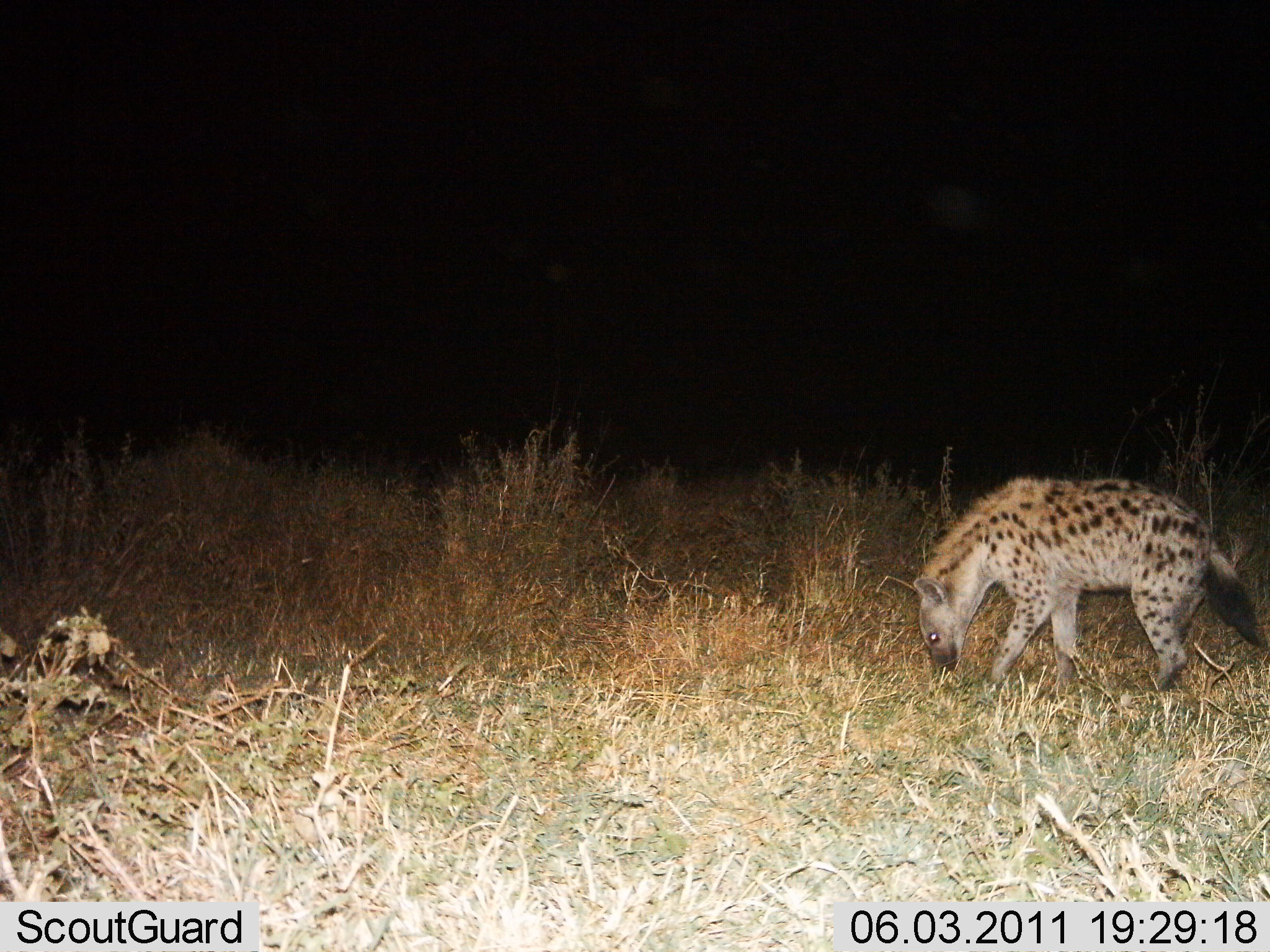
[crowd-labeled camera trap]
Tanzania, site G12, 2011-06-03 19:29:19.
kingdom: Animalia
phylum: Chordata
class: Mammalia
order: Carnivora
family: Hyaenidae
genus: Crocuta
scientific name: Crocuta crocuta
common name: spotted hyena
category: hyenaspotted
Hyenaspotted (spotted hyena) (Crocuta crocuta), count 1. Behavior (volunteer vote fractions): standing 42%, resting 0%, moving 33%, interacting 0%. Young present (vote fraction): 0%. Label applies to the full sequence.